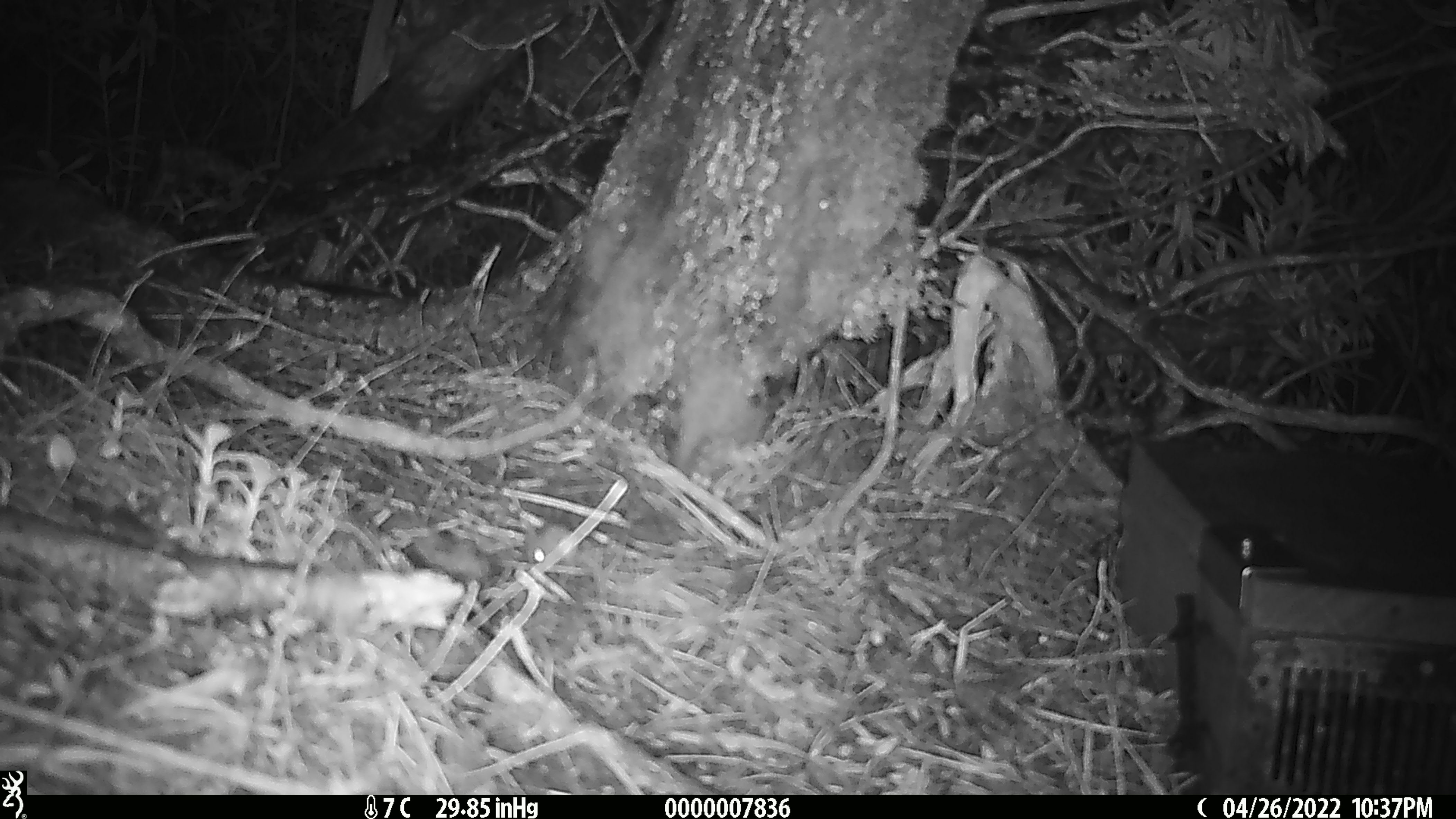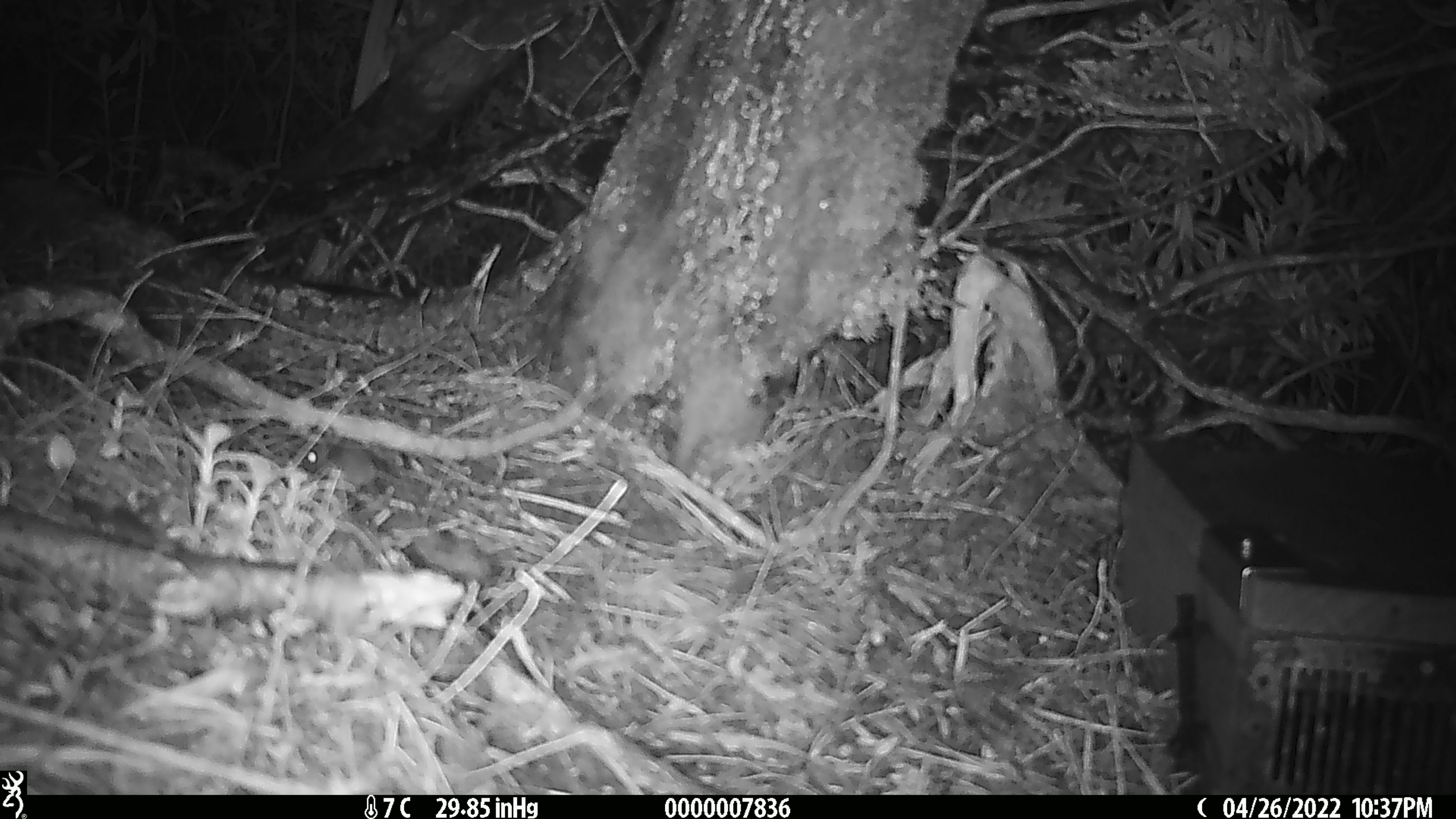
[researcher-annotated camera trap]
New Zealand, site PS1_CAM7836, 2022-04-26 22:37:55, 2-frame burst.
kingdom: Animalia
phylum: Chordata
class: Mammalia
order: Rodentia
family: Muridae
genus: Mus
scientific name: Mus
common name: mouse